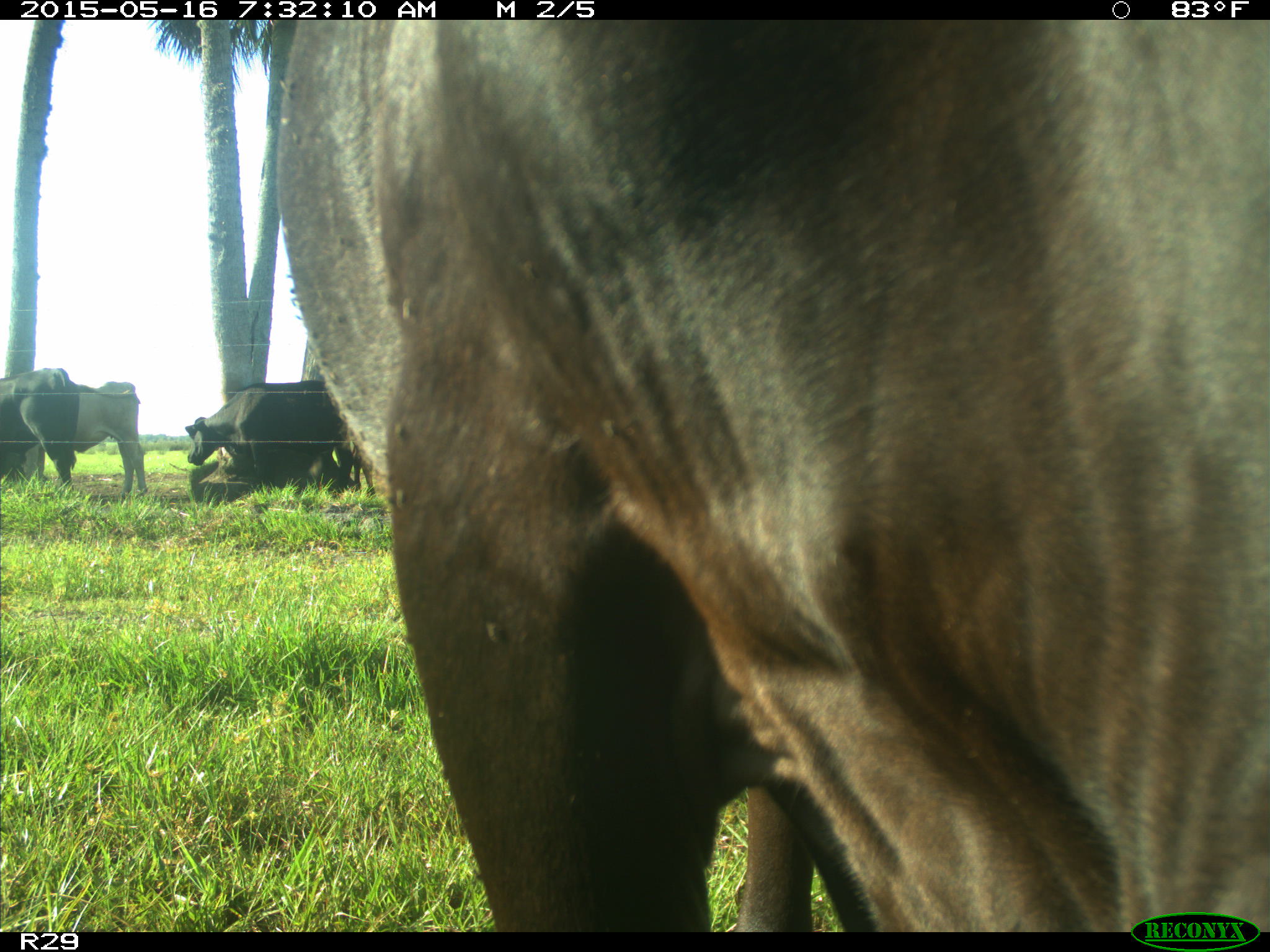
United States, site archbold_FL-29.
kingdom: Animalia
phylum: Chordata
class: Mammalia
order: Artiodactyla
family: Bovidae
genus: Bos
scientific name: Bos taurus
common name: domestic cow